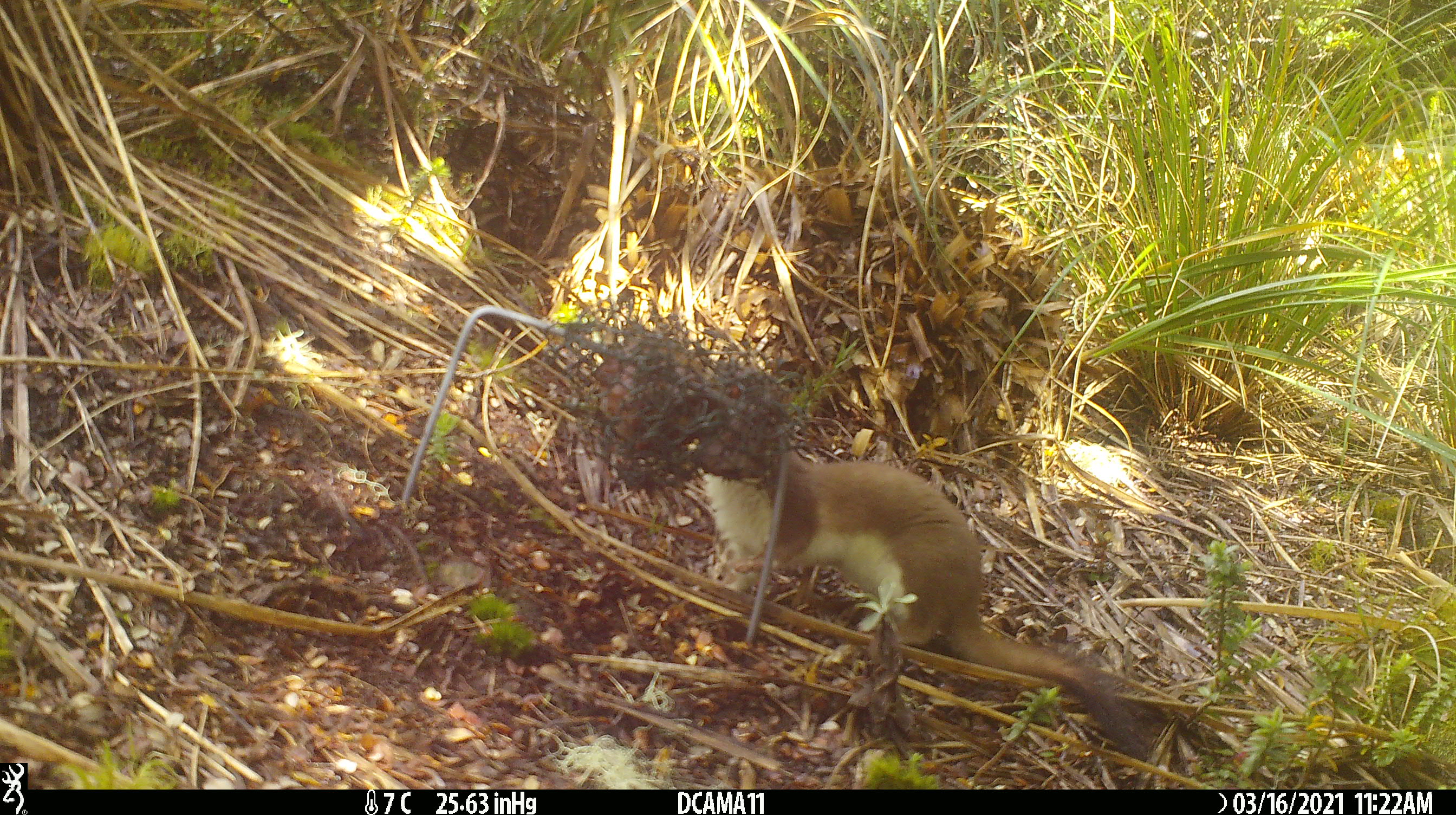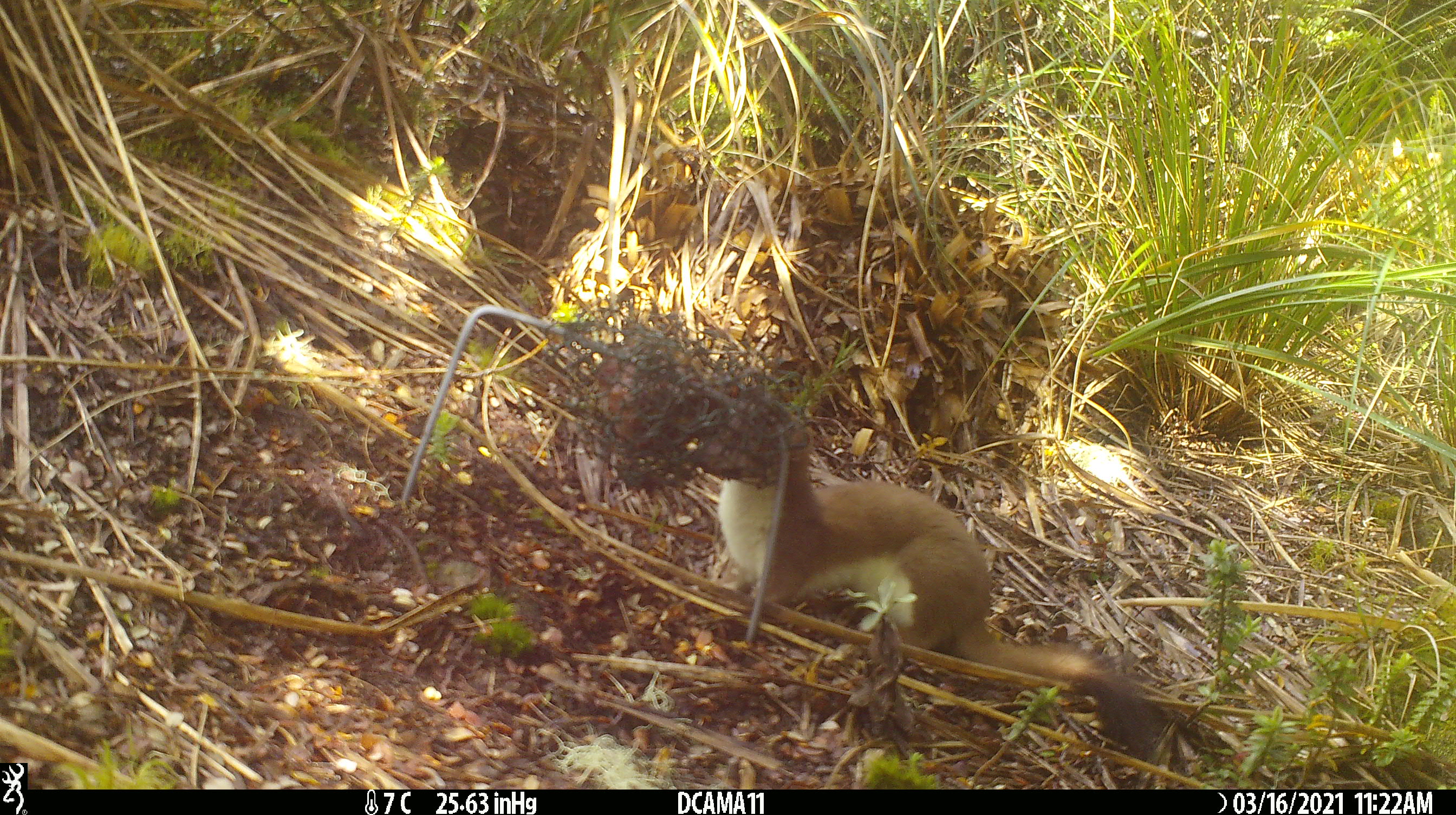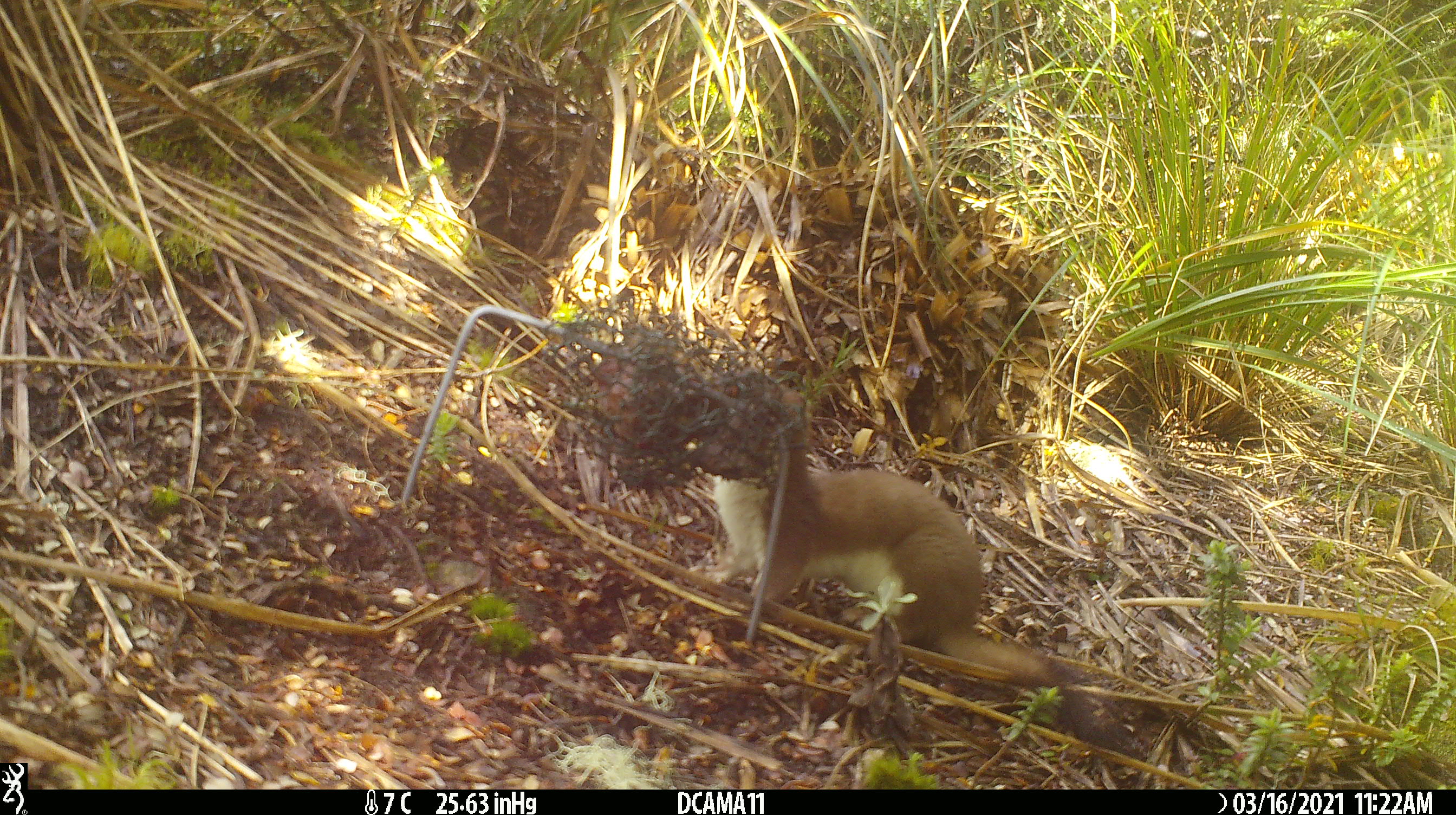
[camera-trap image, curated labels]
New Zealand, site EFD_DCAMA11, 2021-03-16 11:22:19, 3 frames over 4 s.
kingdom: Animalia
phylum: Chordata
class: Mammalia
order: Carnivora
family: Mustelidae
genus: Mustela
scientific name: Mustela erminea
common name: stoat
Stoat (Mustela erminea).